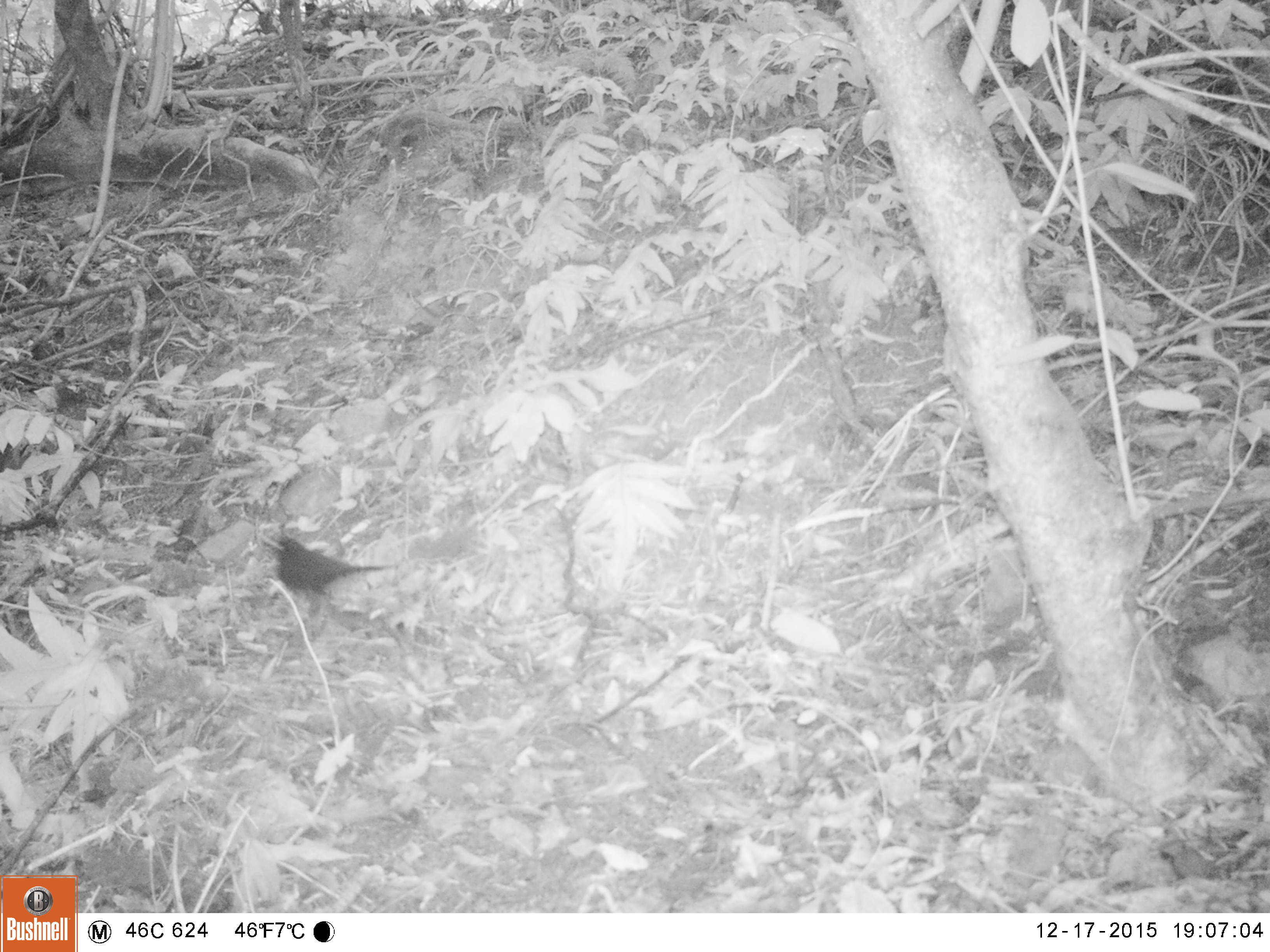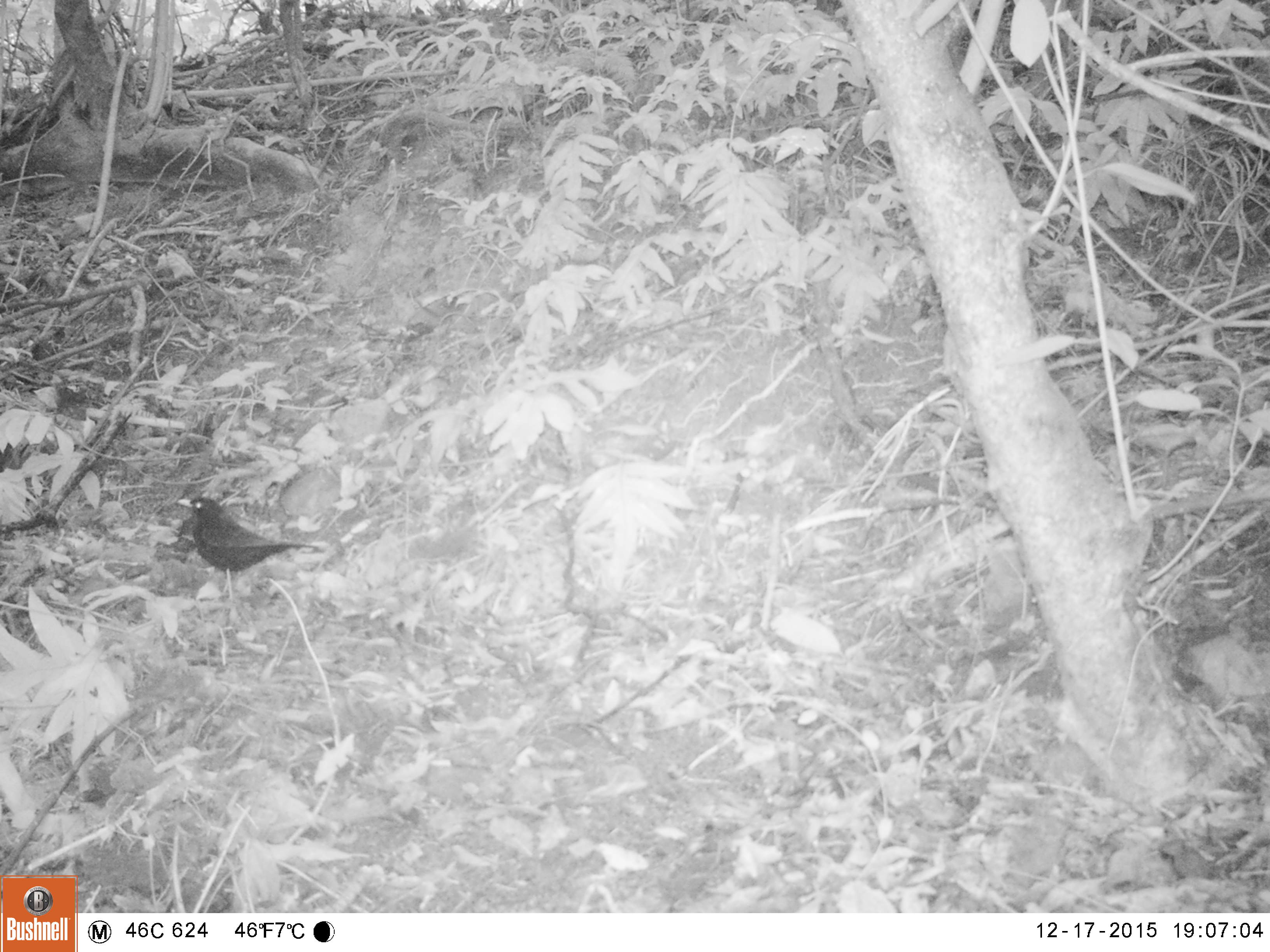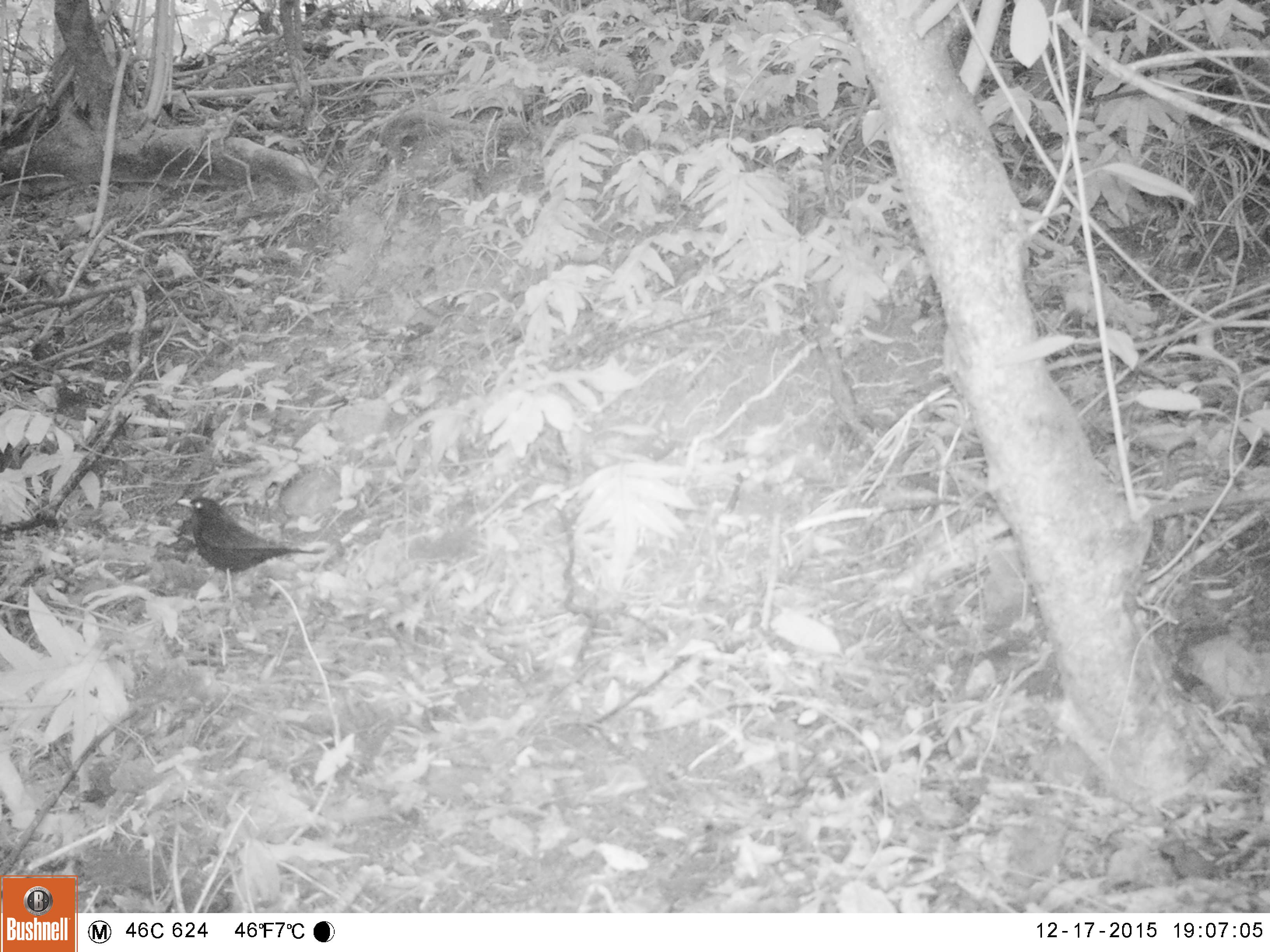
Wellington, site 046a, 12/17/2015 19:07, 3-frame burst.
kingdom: Animalia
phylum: Chordata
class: Aves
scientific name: Aves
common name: bird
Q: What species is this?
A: Bird (Aves).